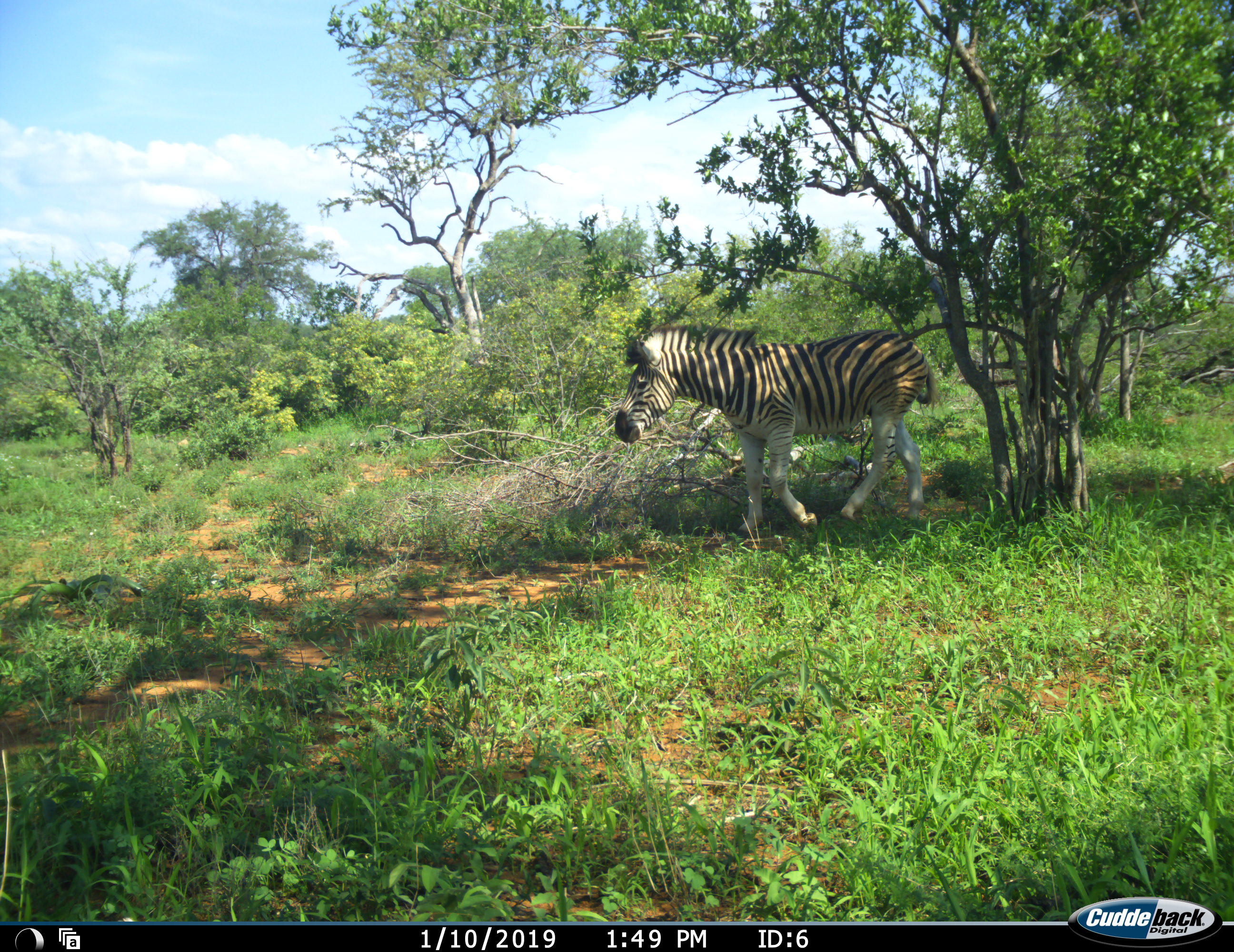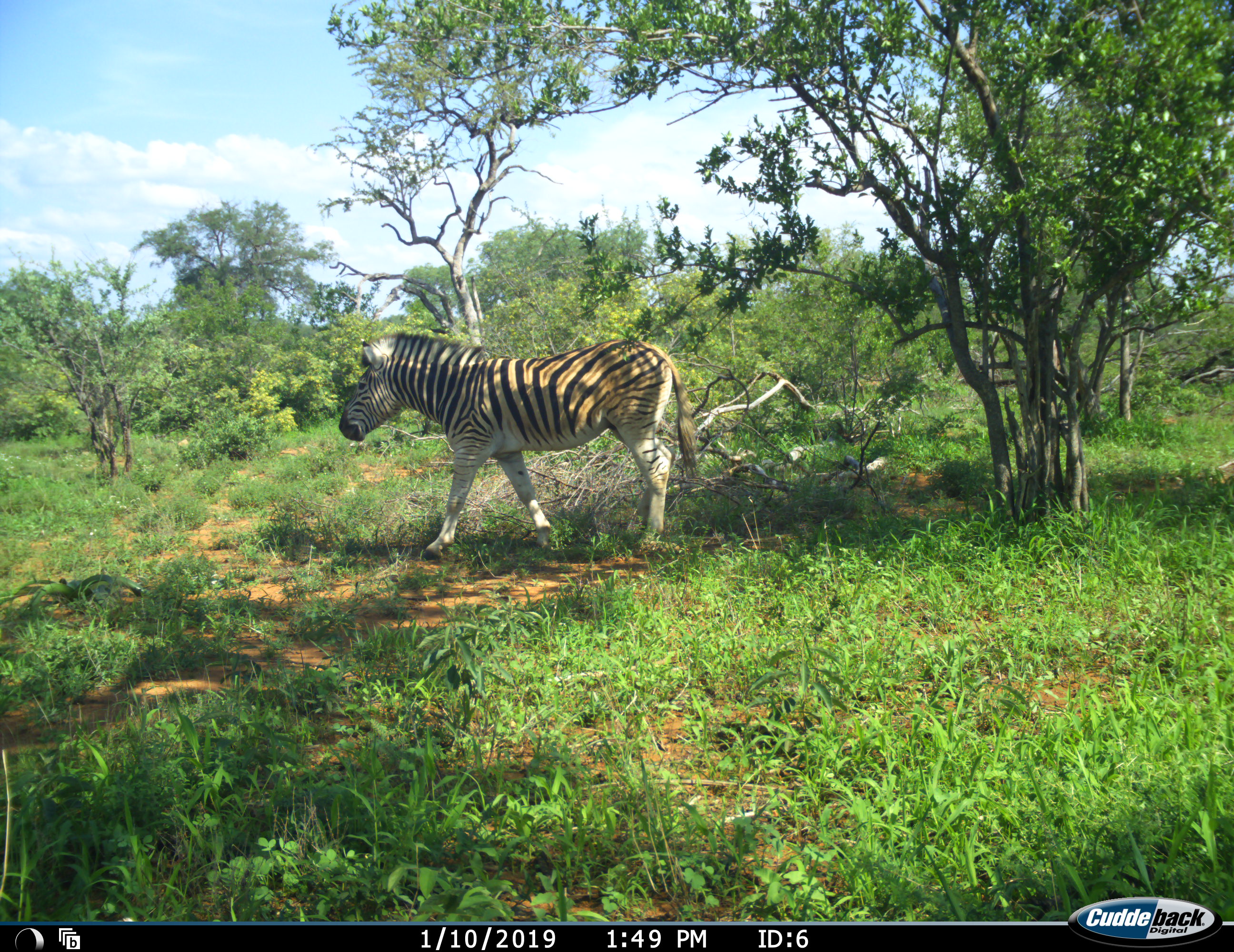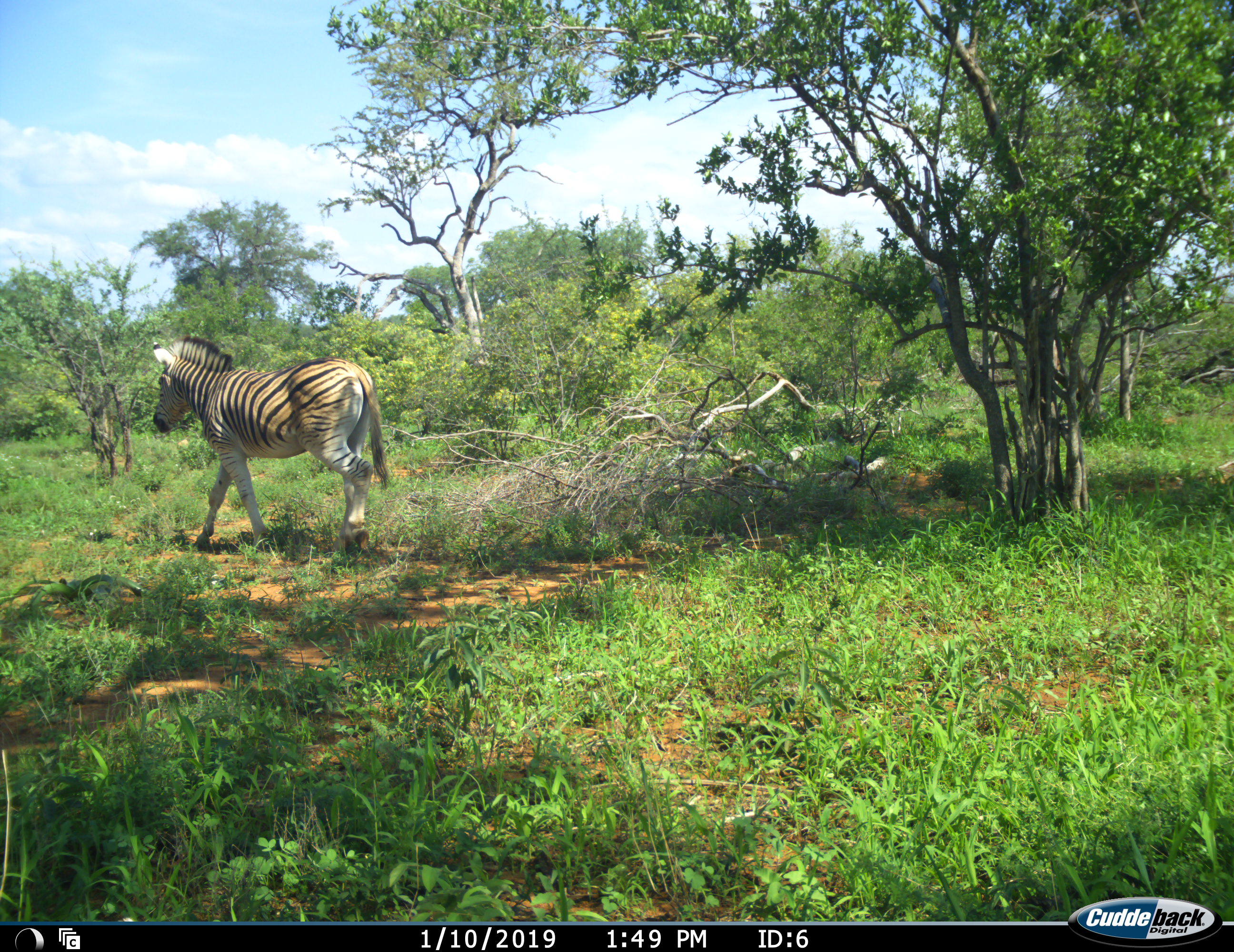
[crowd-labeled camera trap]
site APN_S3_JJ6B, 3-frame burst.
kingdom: Animalia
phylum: Chordata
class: Mammalia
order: Perissodactyla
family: Equidae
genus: Equus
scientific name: Equus quagga burchellii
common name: burchell's zebra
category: zebraburchells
Zebraburchells (burchell's zebra) (Equus quagga burchellii), count 1. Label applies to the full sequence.